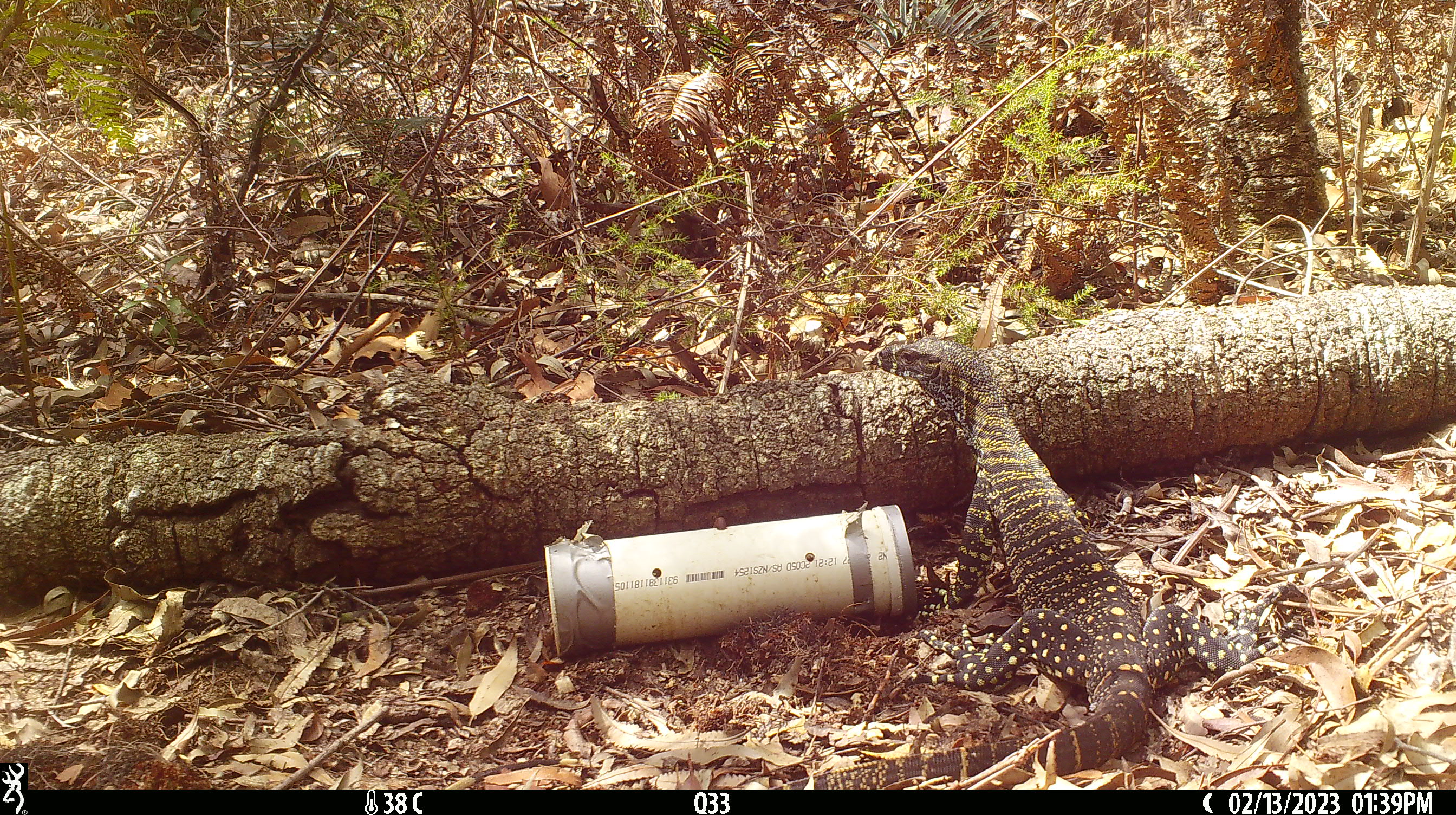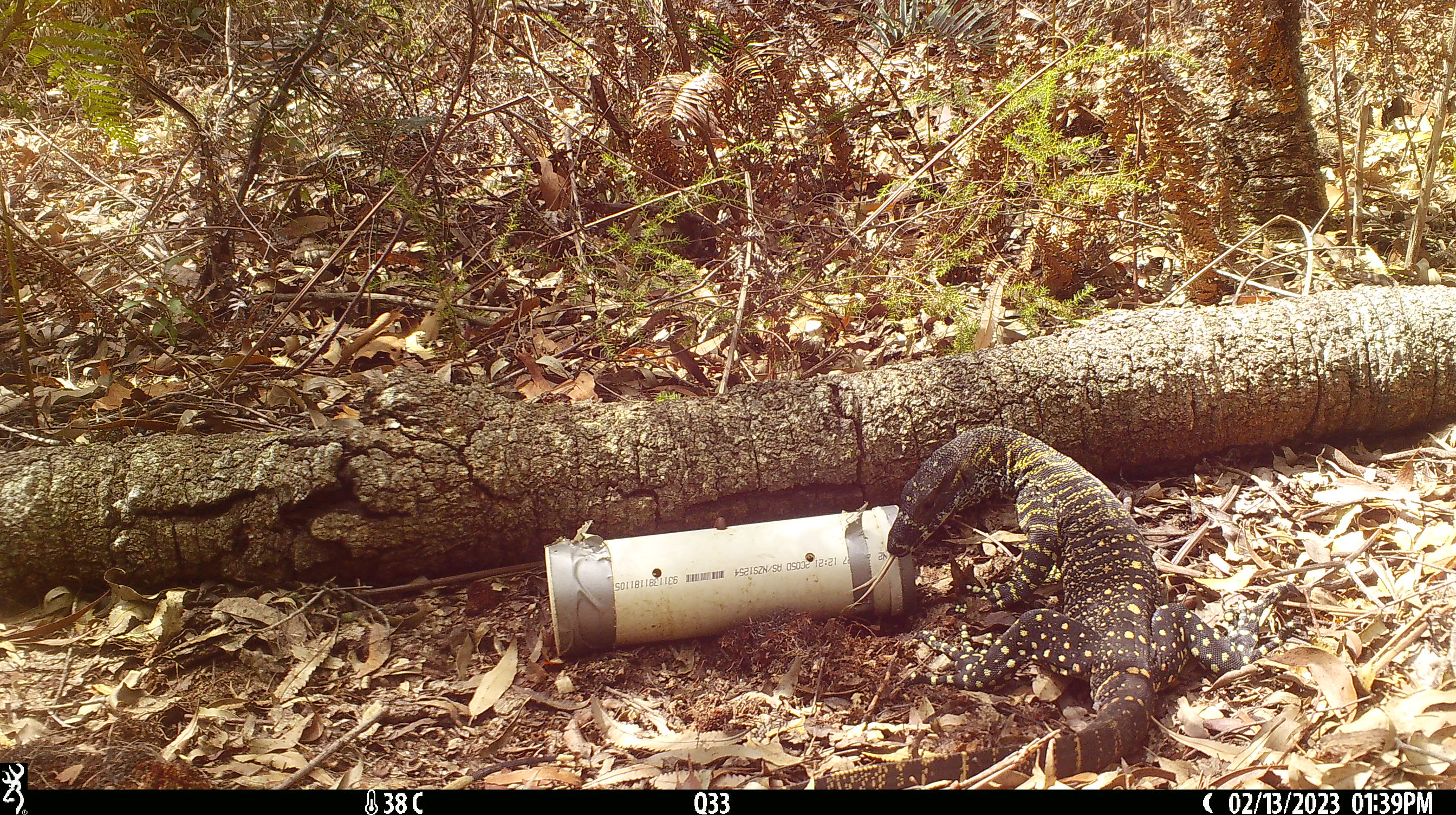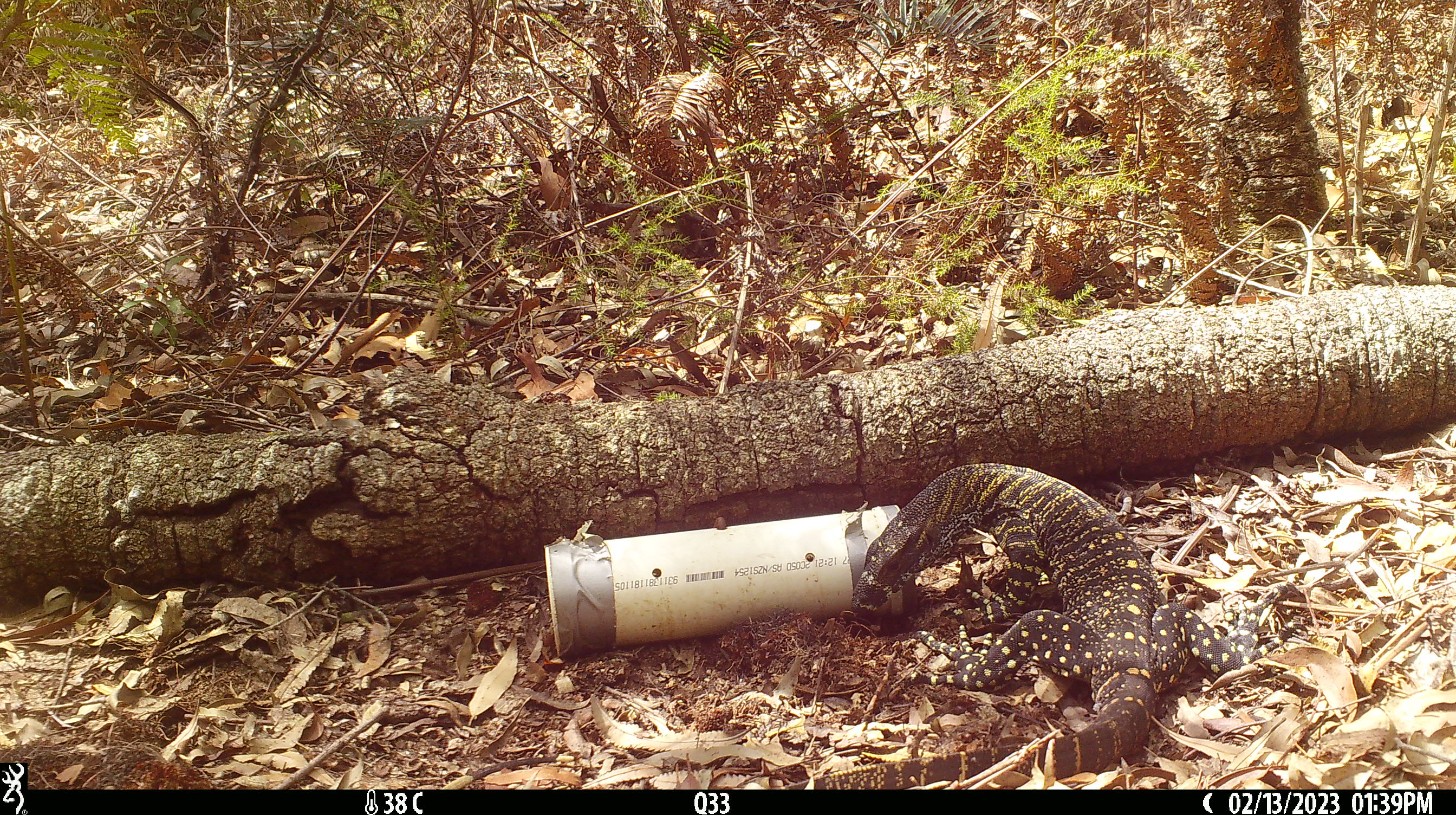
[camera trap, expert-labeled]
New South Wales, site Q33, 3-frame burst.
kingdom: Animalia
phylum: Chordata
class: Reptilia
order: Squamata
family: Varanidae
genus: Varanus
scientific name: Varanus varius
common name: lace monitor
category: goanna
Goanna (lace monitor) (Varanus varius).